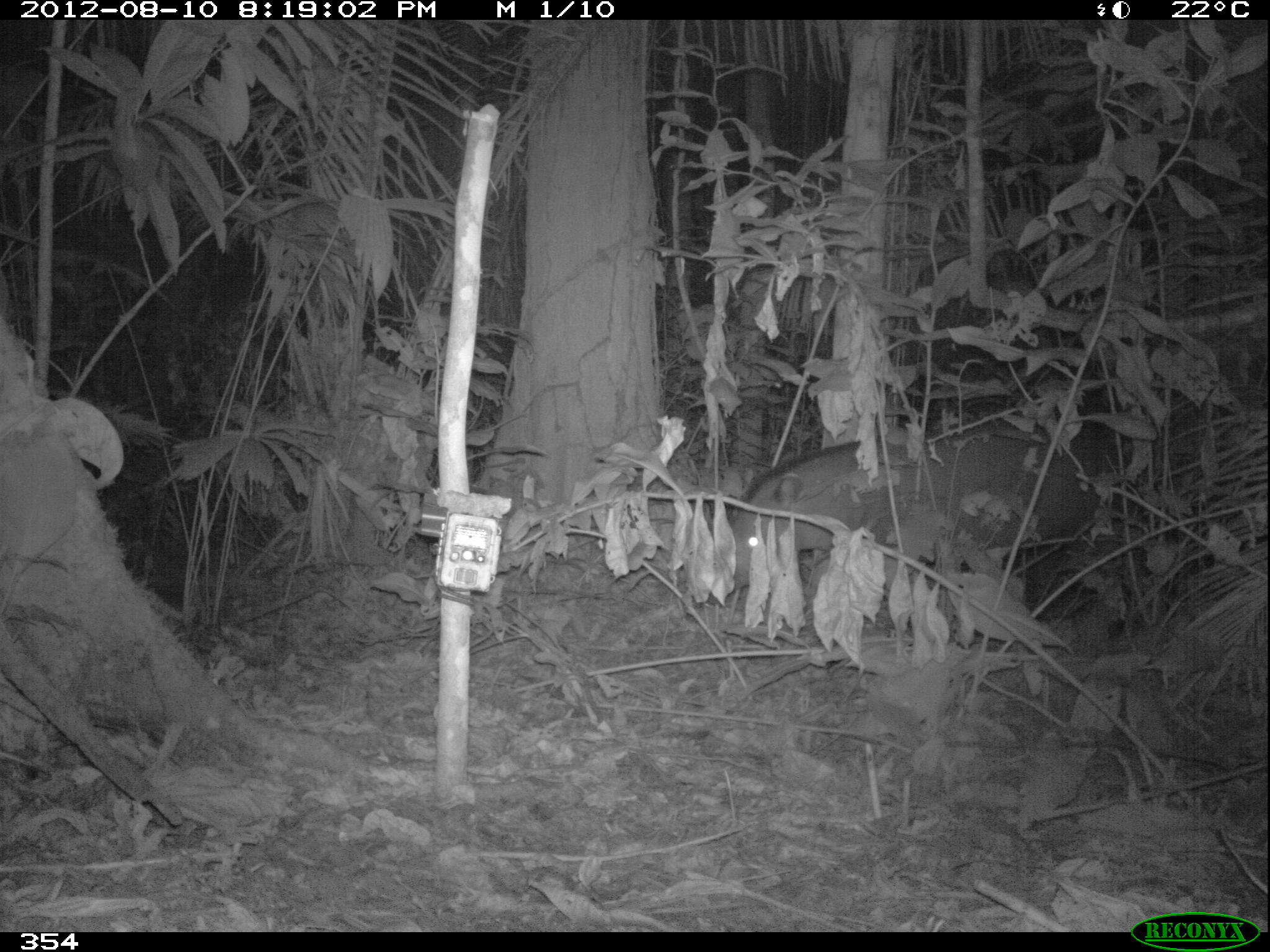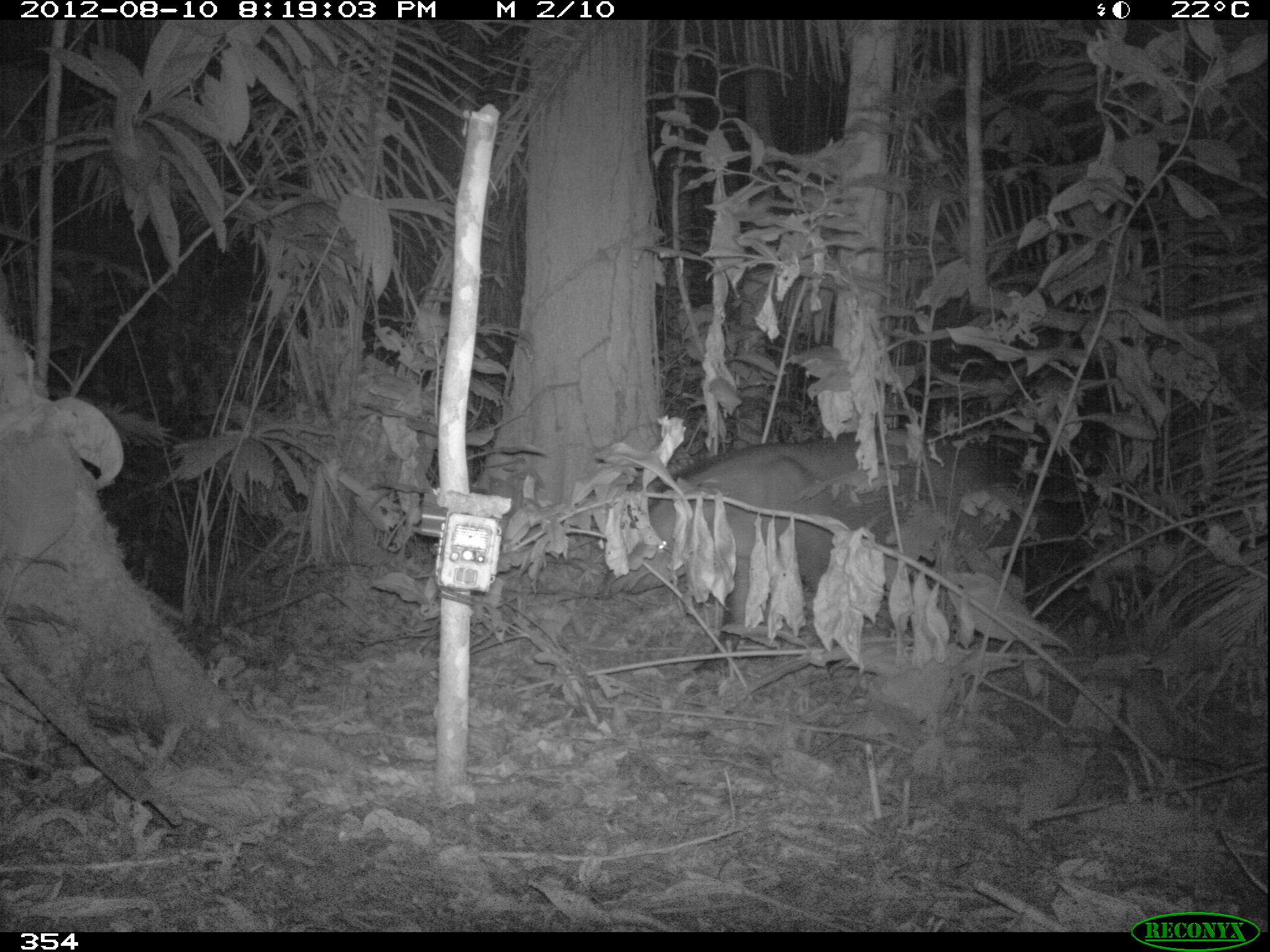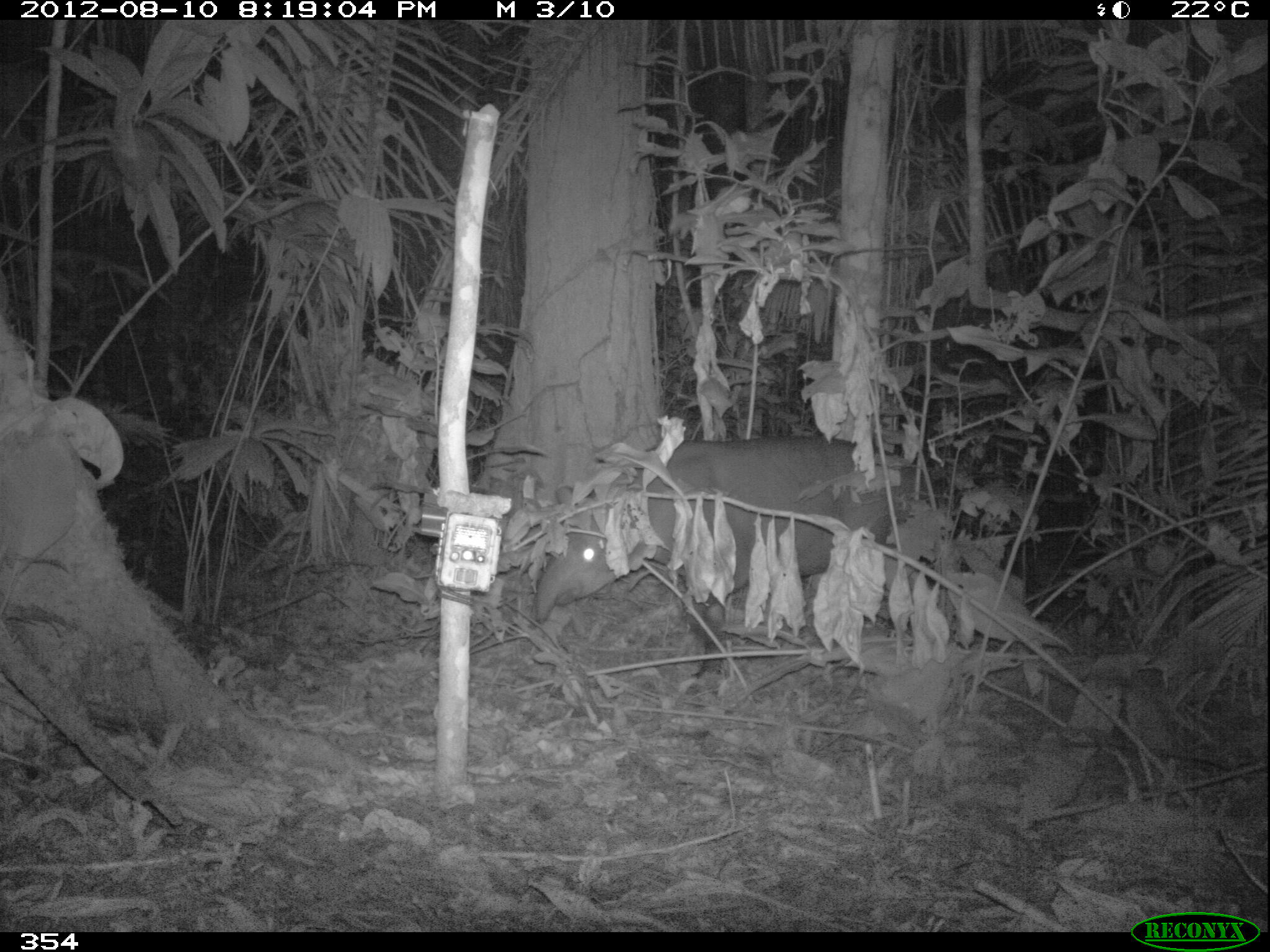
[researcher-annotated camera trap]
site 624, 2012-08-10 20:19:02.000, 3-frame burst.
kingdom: Animalia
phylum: Chordata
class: Mammalia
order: Perissodactyla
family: Tapiridae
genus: Tapirus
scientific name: Tapirus terrestris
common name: south american tapir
Tapirus terrestris (south american tapir).